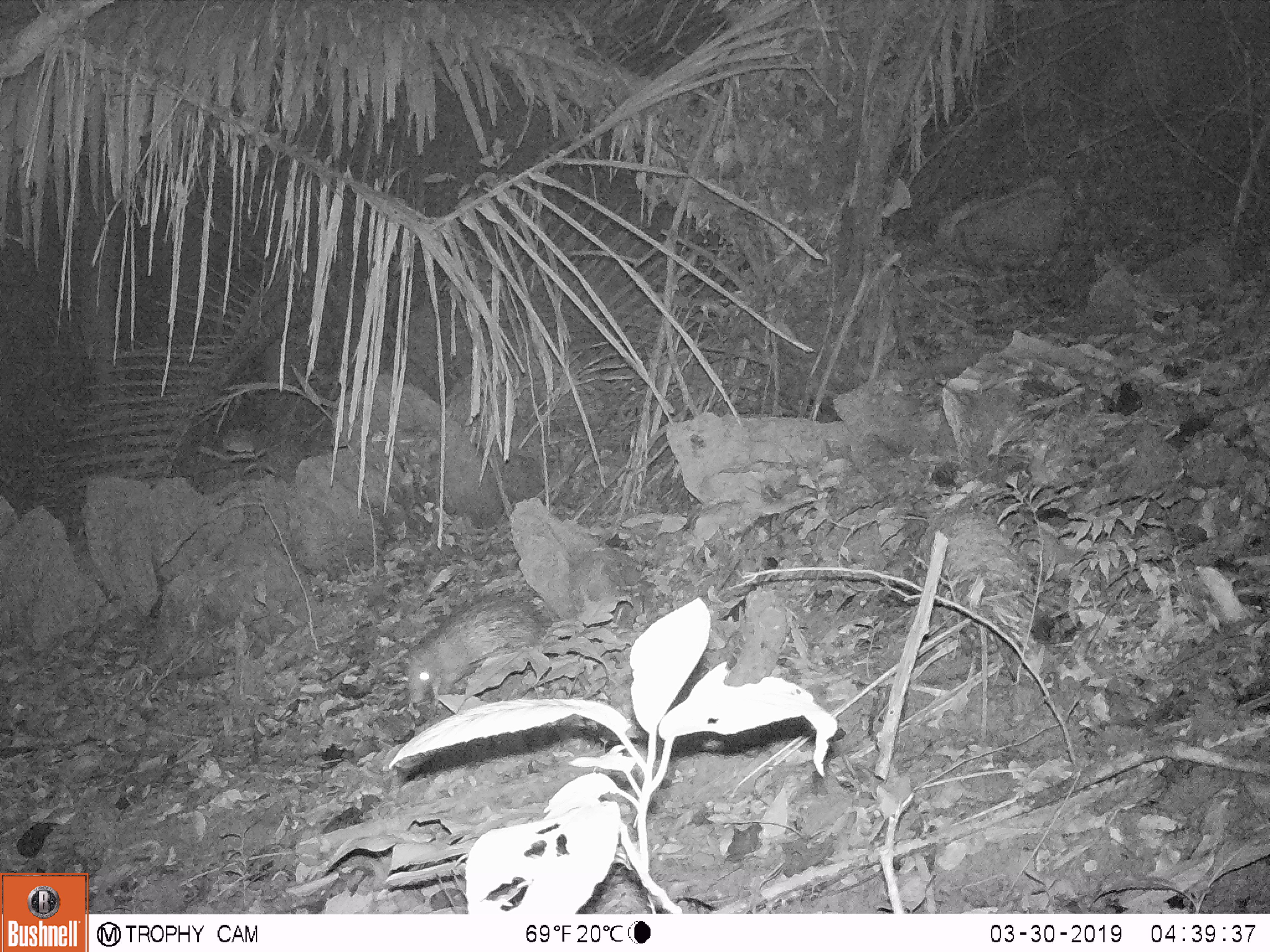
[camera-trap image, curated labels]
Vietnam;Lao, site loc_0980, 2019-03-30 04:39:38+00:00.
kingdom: Animalia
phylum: Chordata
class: Mammalia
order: Rodentia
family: Hystricidae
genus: Atherurus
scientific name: Atherurus macrourus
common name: asiatic brush-tailed porcupine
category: asiatic brush tailed porcupine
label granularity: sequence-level